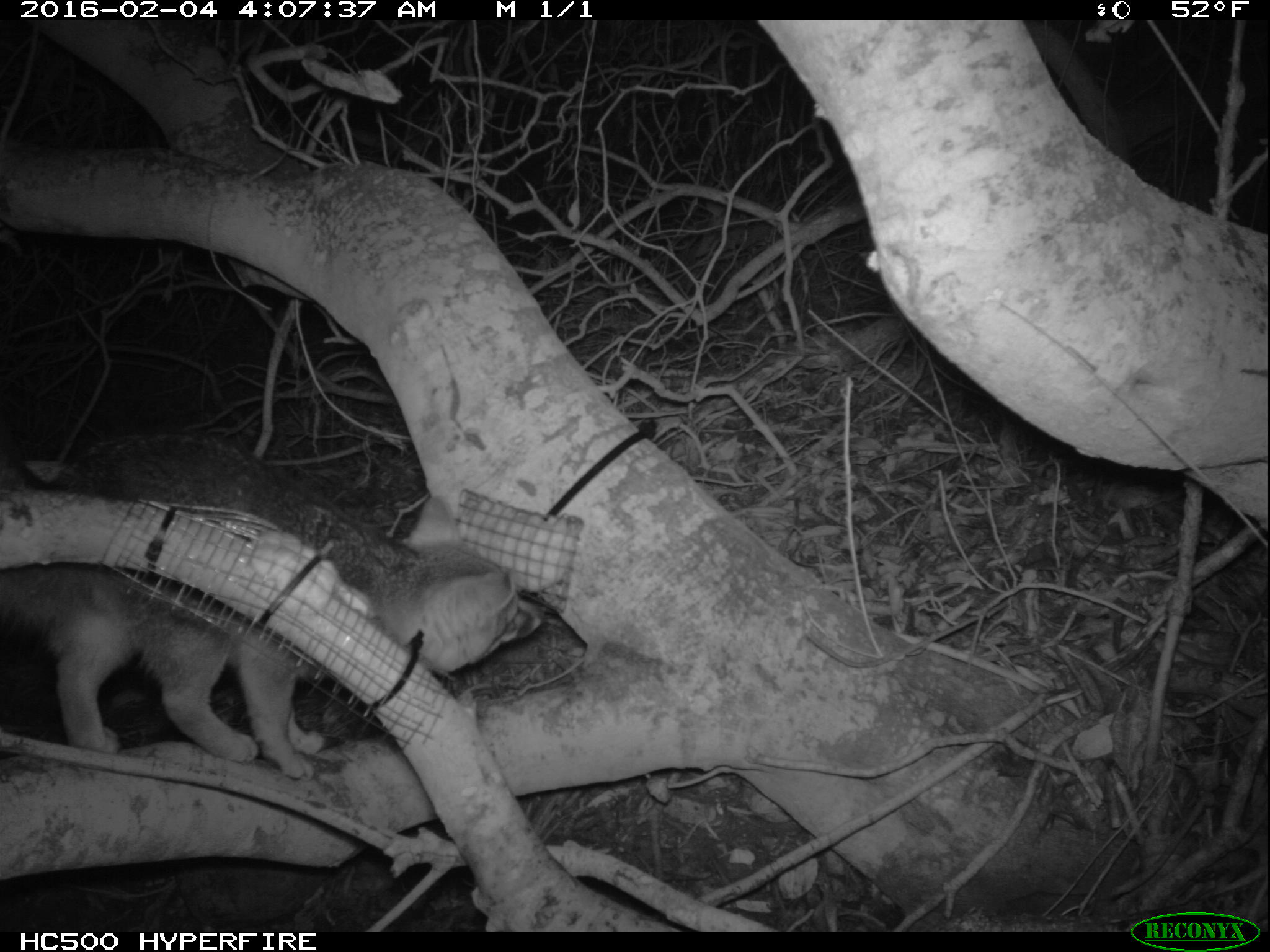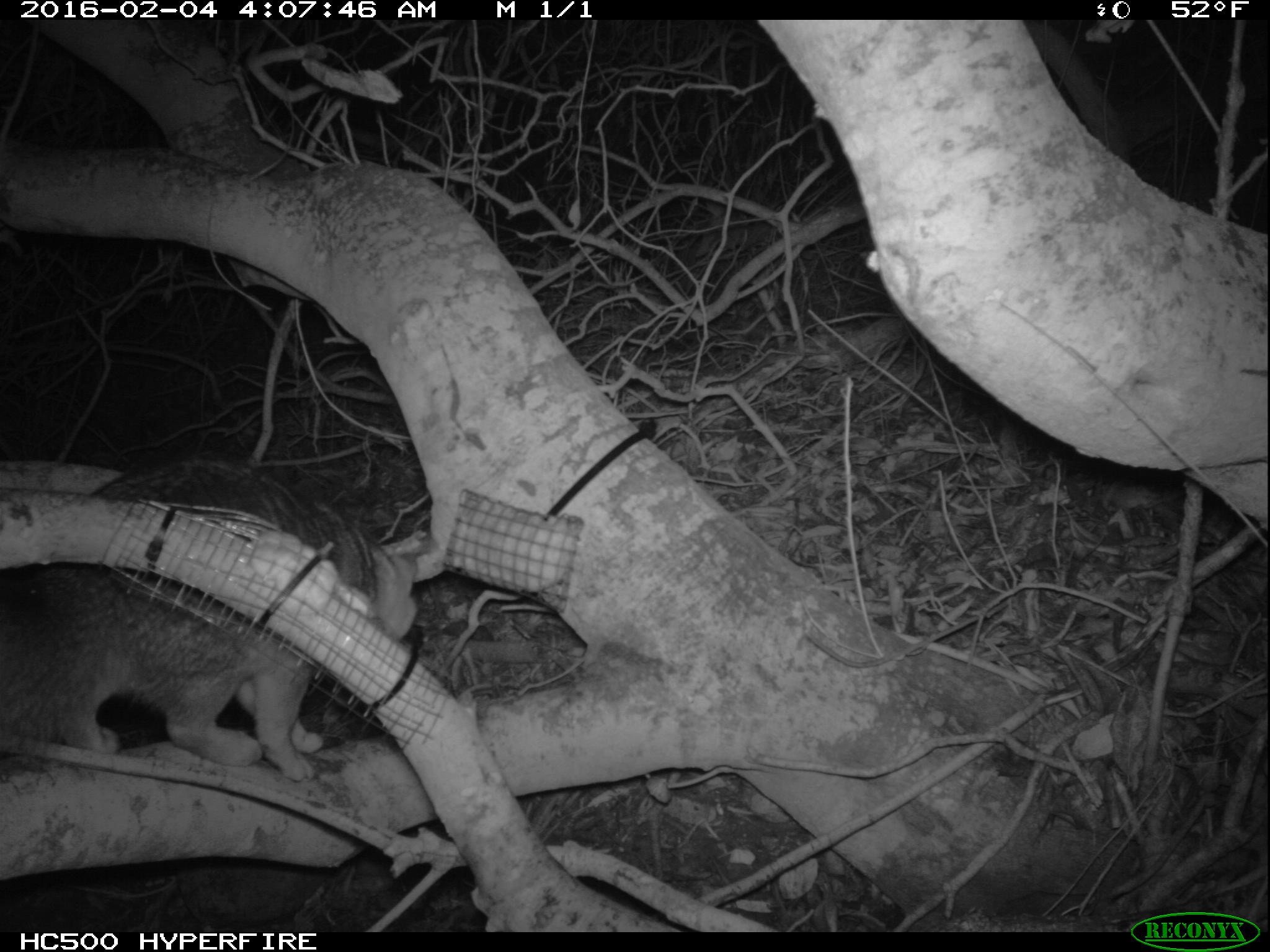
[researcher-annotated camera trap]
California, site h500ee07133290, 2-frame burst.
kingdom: Animalia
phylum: Chordata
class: Mammalia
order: Carnivora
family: Canidae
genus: Urocyon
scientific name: Urocyon littoralis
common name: island fox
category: fox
Fox (island fox) (Urocyon littoralis).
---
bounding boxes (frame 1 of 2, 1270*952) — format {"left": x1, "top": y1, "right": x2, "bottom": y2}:
fox: {"left": 0, "top": 493, "right": 546, "bottom": 778}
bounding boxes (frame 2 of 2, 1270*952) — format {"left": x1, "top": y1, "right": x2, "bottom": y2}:
fox: {"left": 0, "top": 456, "right": 418, "bottom": 780}